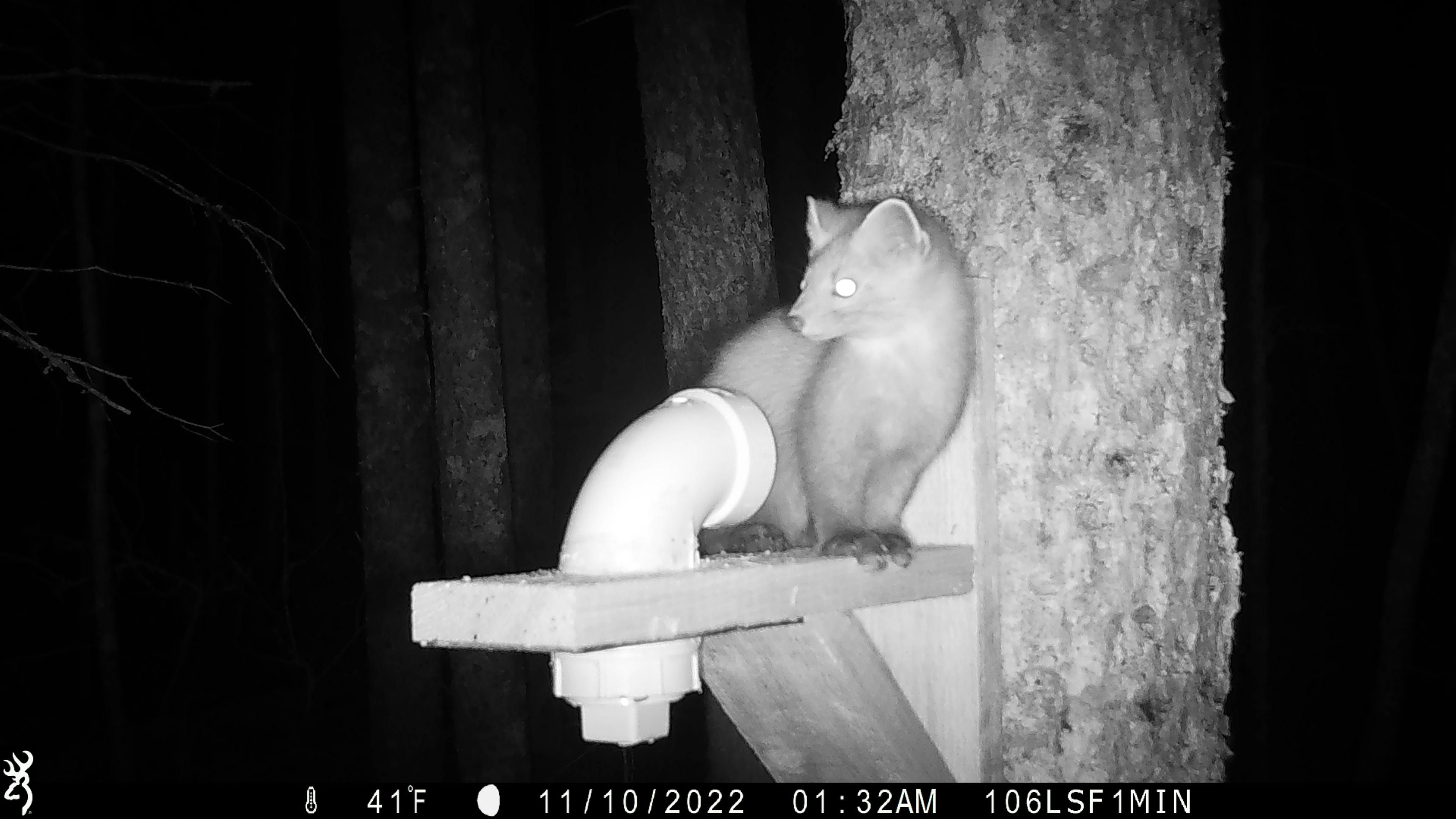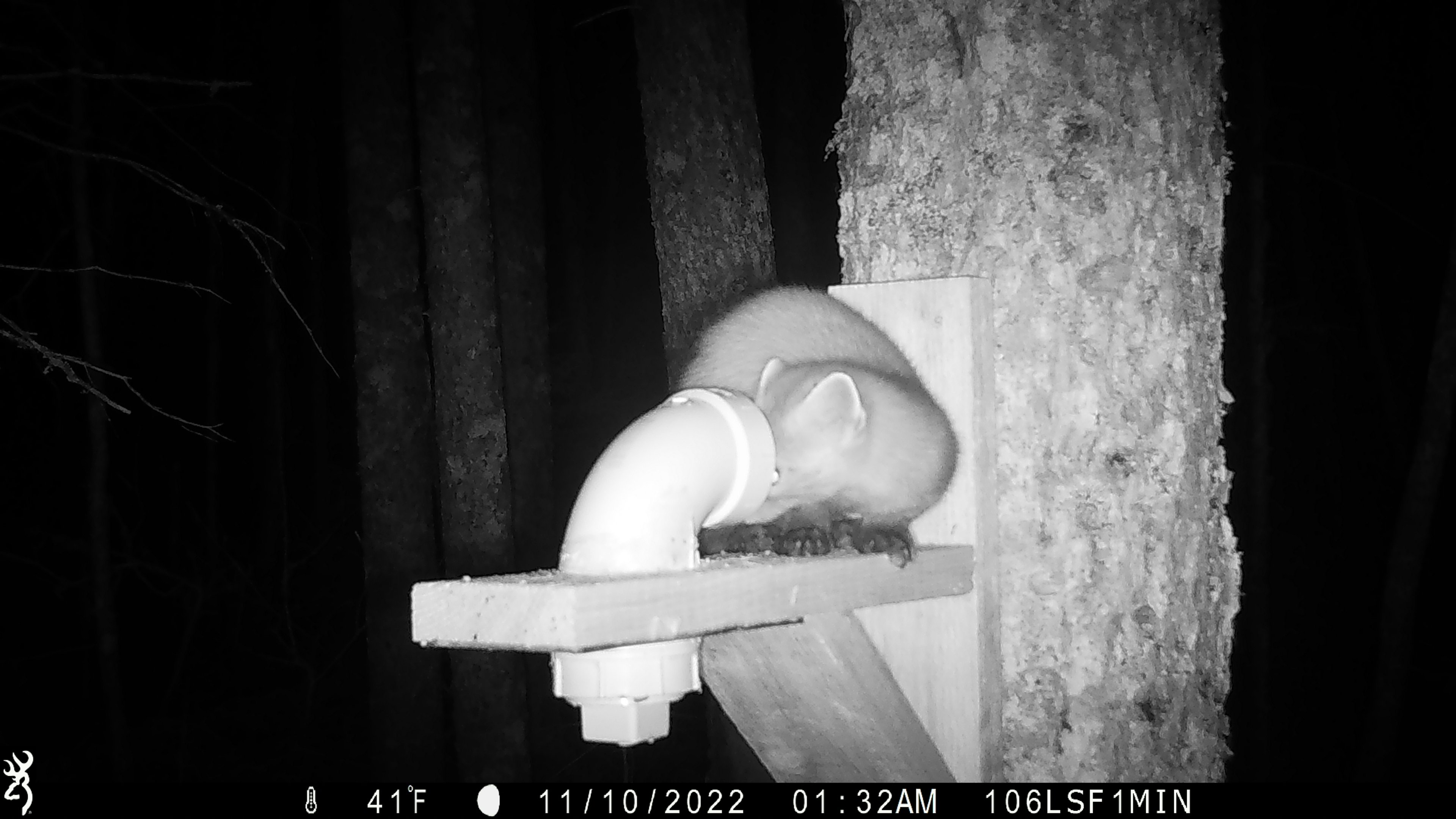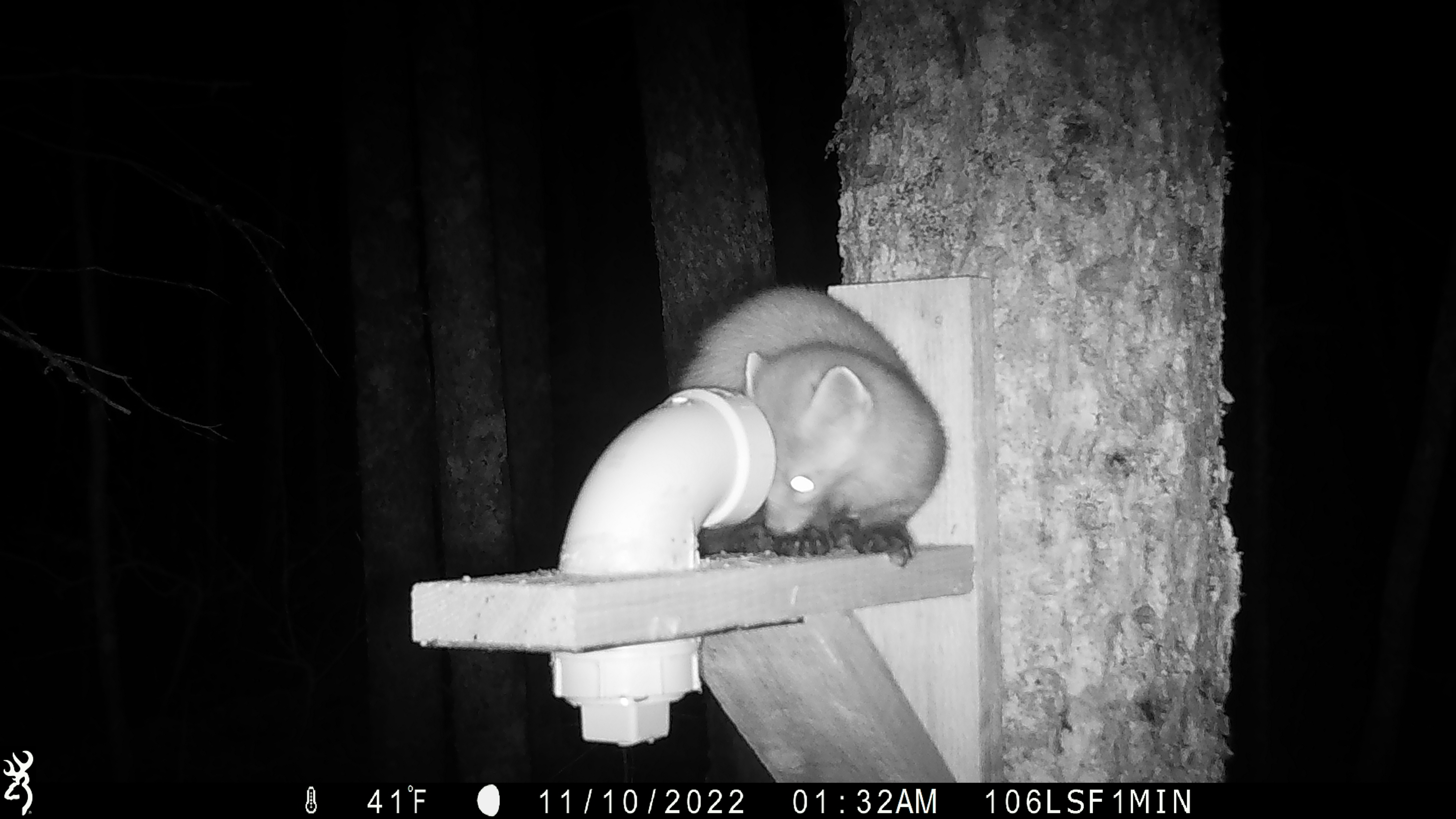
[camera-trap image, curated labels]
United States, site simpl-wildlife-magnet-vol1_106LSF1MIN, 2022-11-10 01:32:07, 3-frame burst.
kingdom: Animalia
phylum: Chordata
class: Mammalia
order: Carnivora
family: Mustelidae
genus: Martes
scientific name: Martes americana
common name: american marten